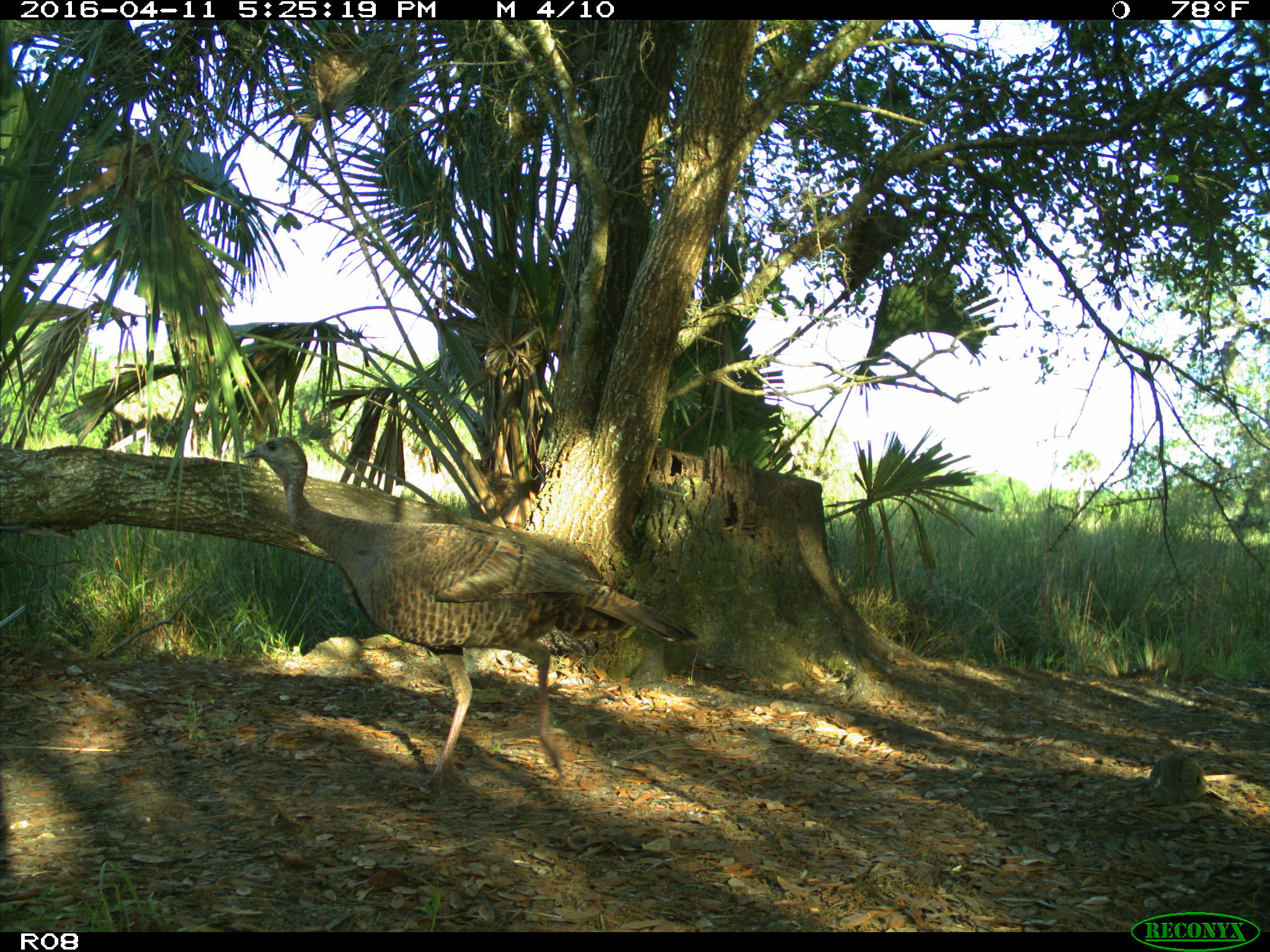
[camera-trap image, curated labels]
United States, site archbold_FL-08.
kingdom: Animalia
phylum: Chordata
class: Aves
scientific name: Aves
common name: birds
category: unidentified bird